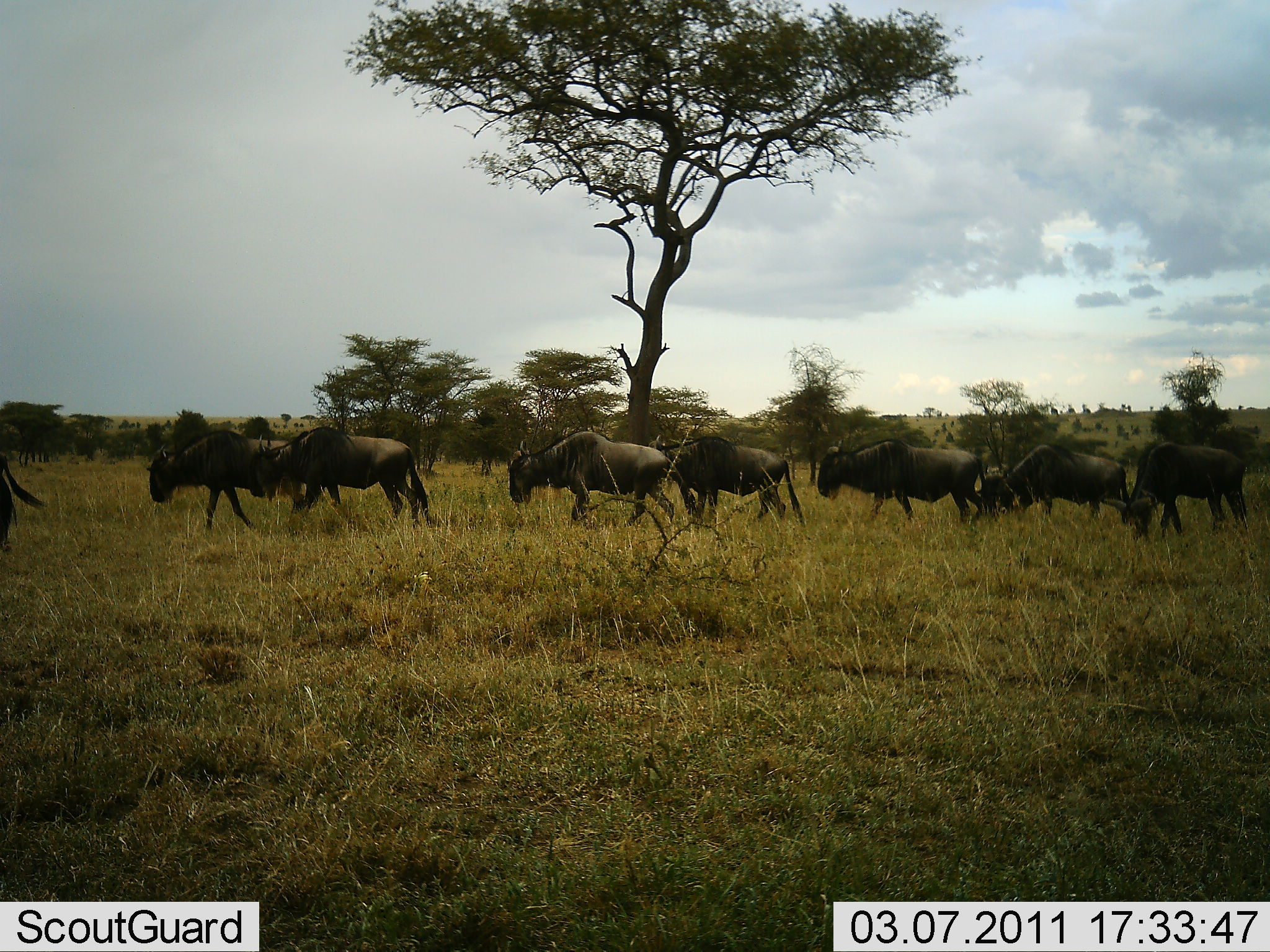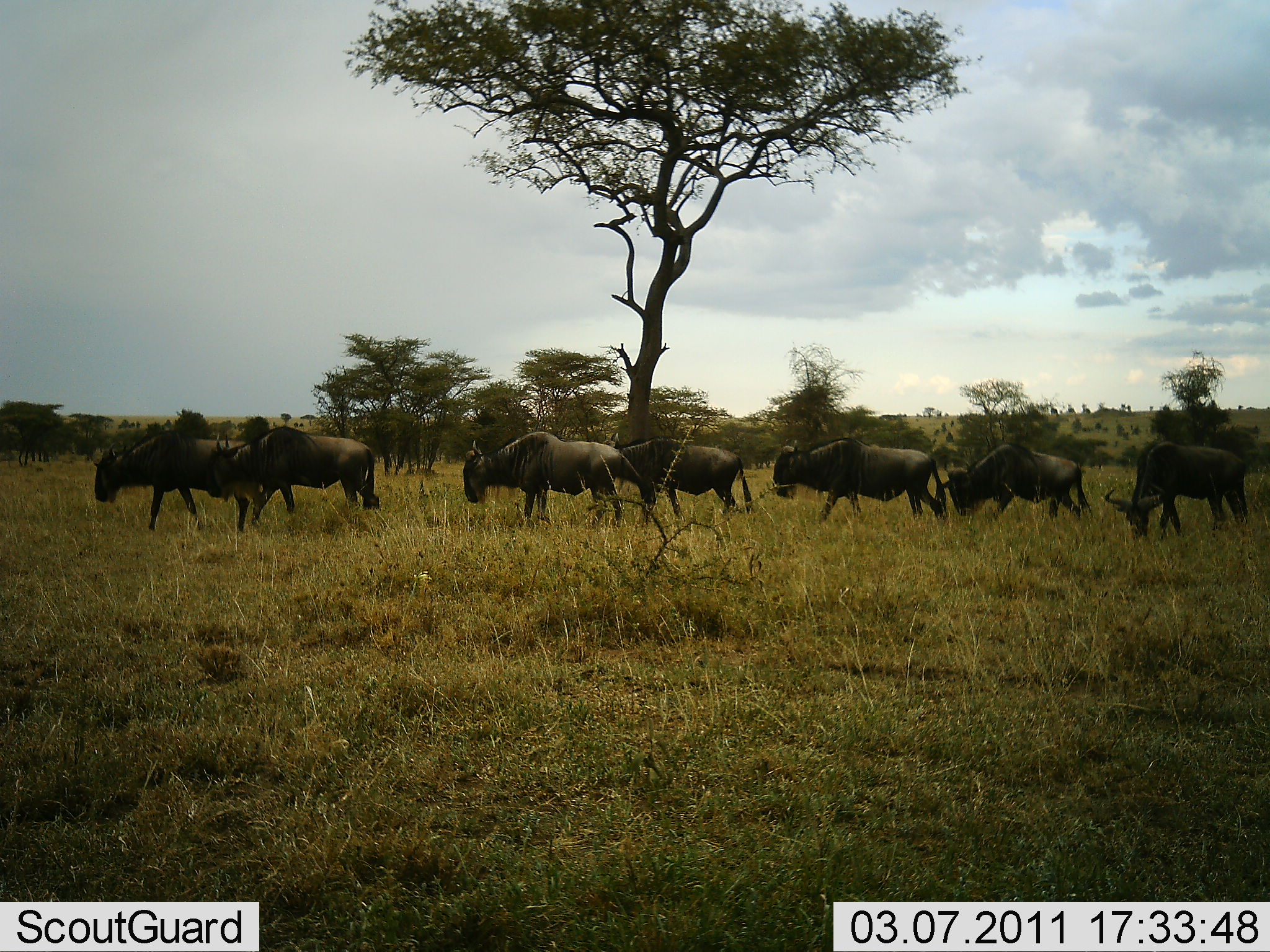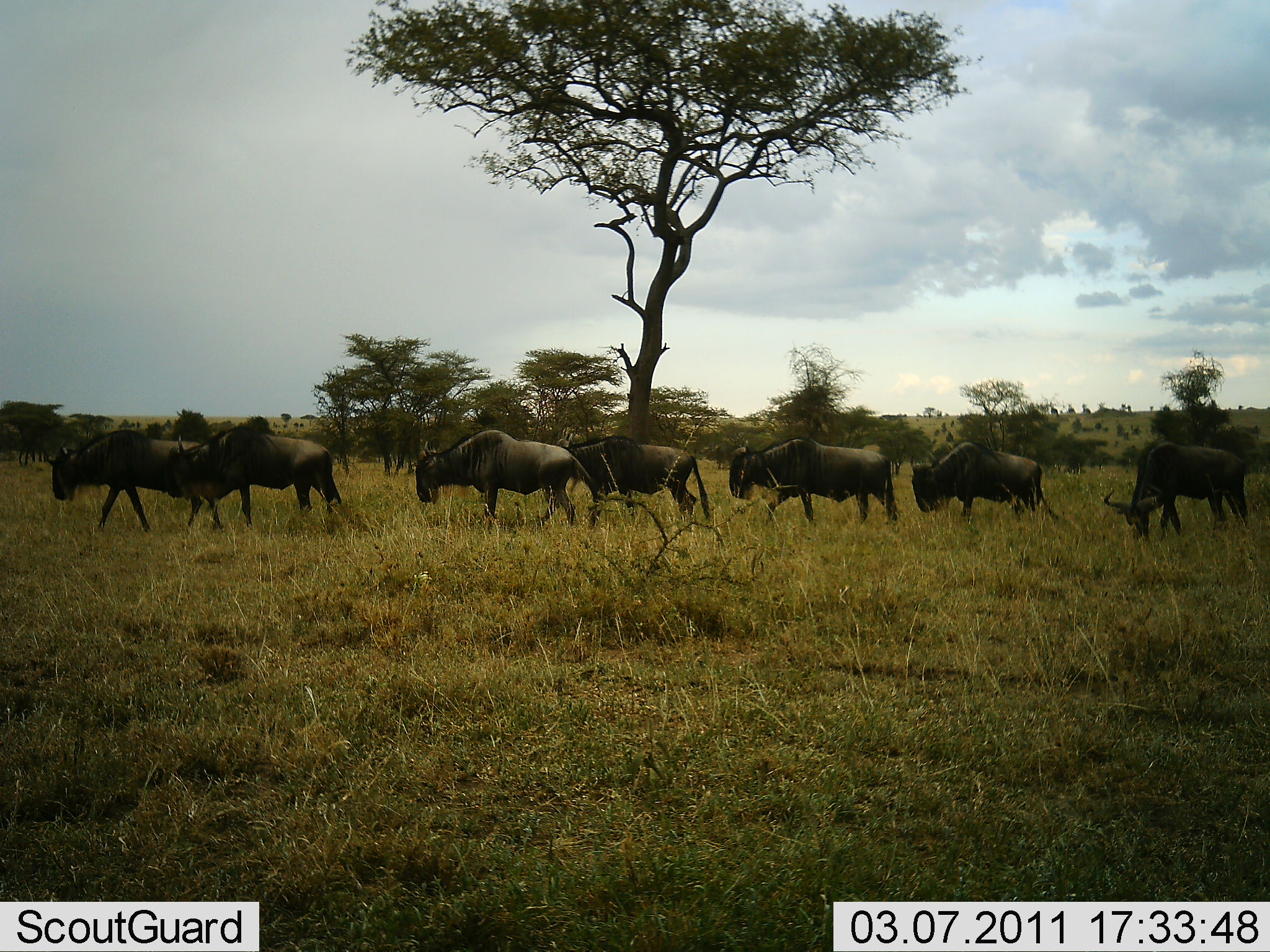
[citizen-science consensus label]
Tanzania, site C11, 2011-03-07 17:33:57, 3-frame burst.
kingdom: Animalia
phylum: Chordata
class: Mammalia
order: Artiodactyla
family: Bovidae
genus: Connochaetes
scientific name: Connochaetes taurinus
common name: blue wildebeest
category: wildebeest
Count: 7.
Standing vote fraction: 8%.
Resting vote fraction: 0%.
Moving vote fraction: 100%.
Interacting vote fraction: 0%.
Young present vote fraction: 0%.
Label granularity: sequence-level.